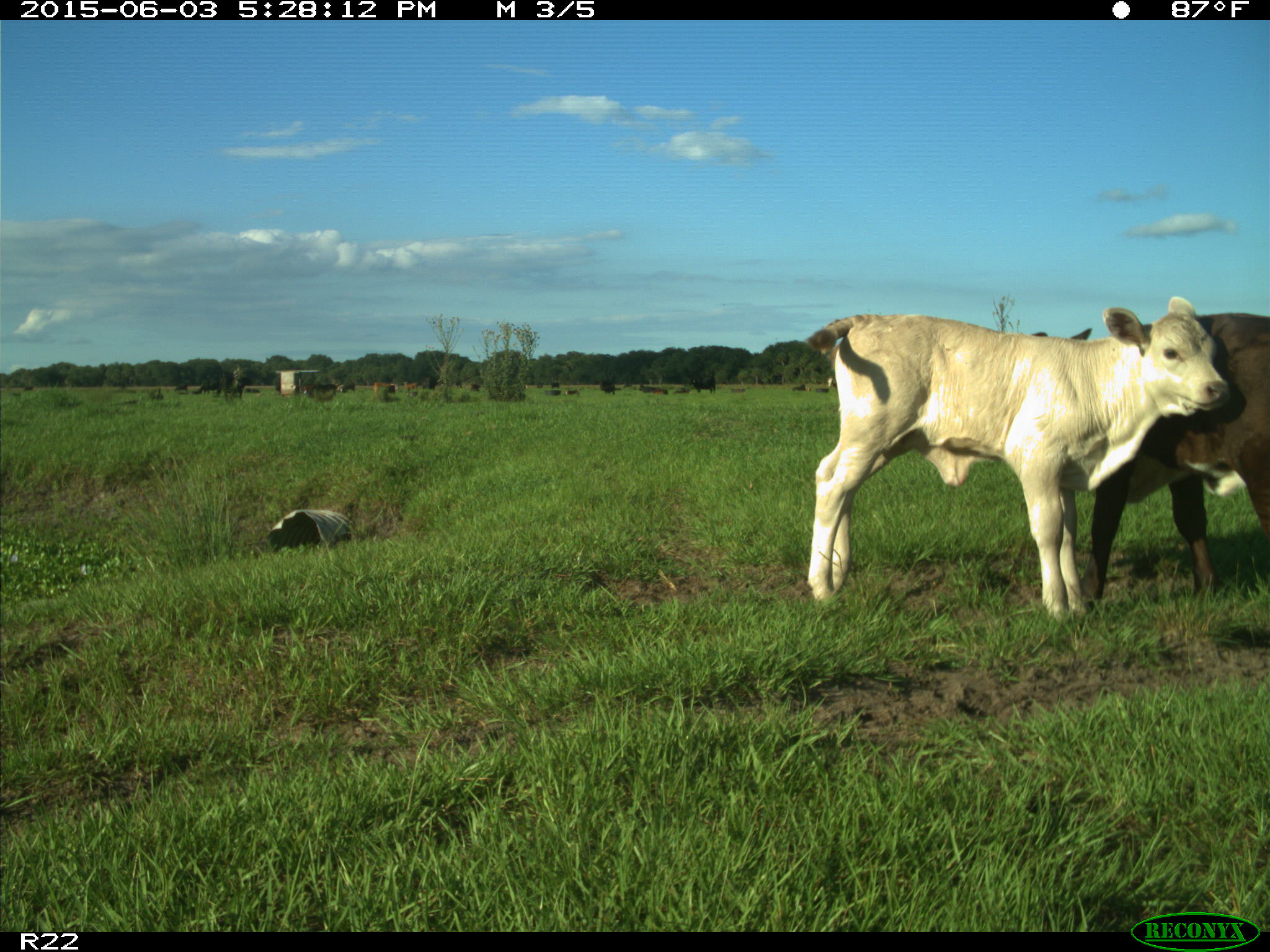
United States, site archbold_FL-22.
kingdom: Animalia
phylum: Chordata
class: Mammalia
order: Artiodactyla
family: Bovidae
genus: Bos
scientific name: Bos taurus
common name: domestic cow